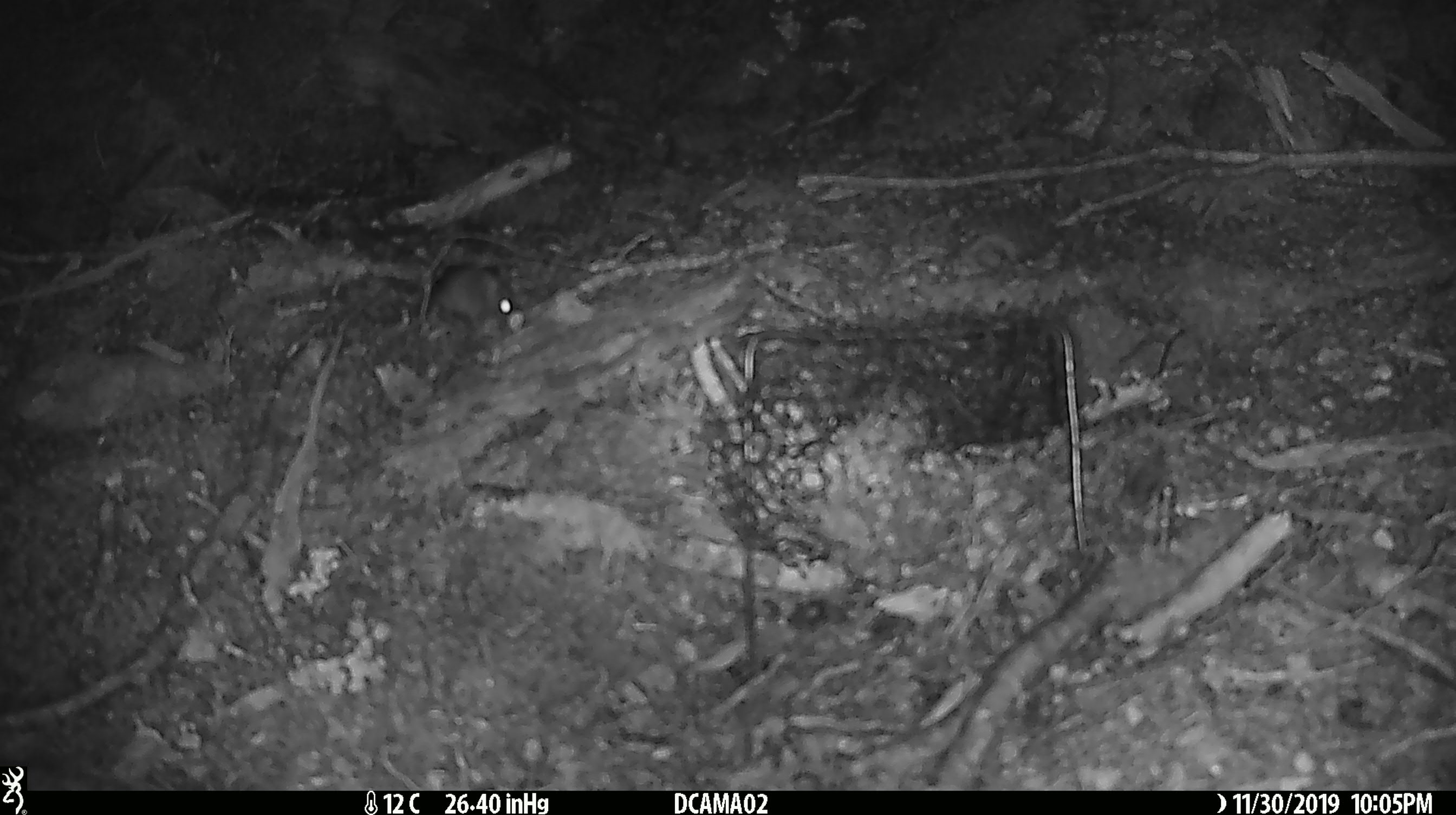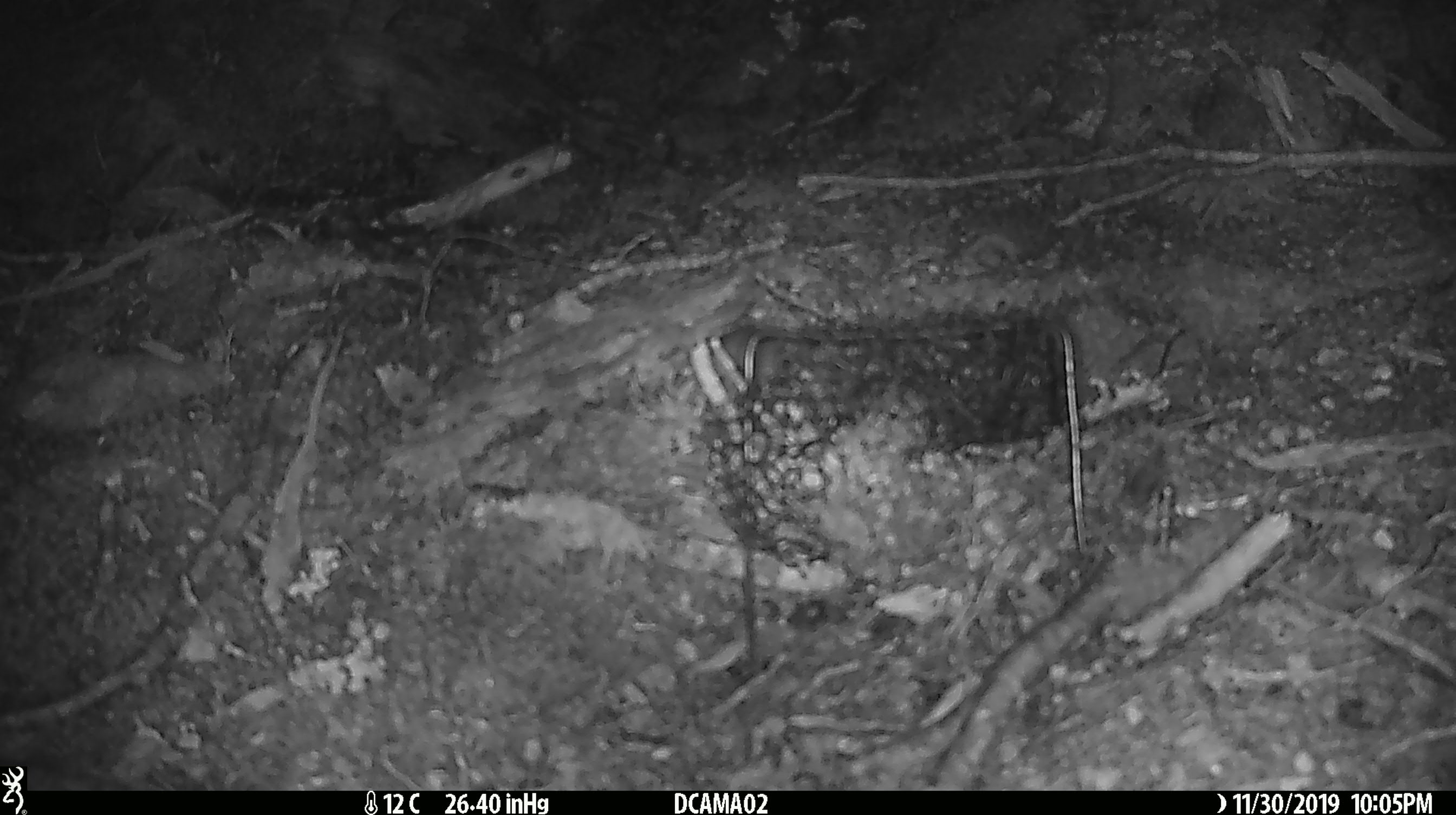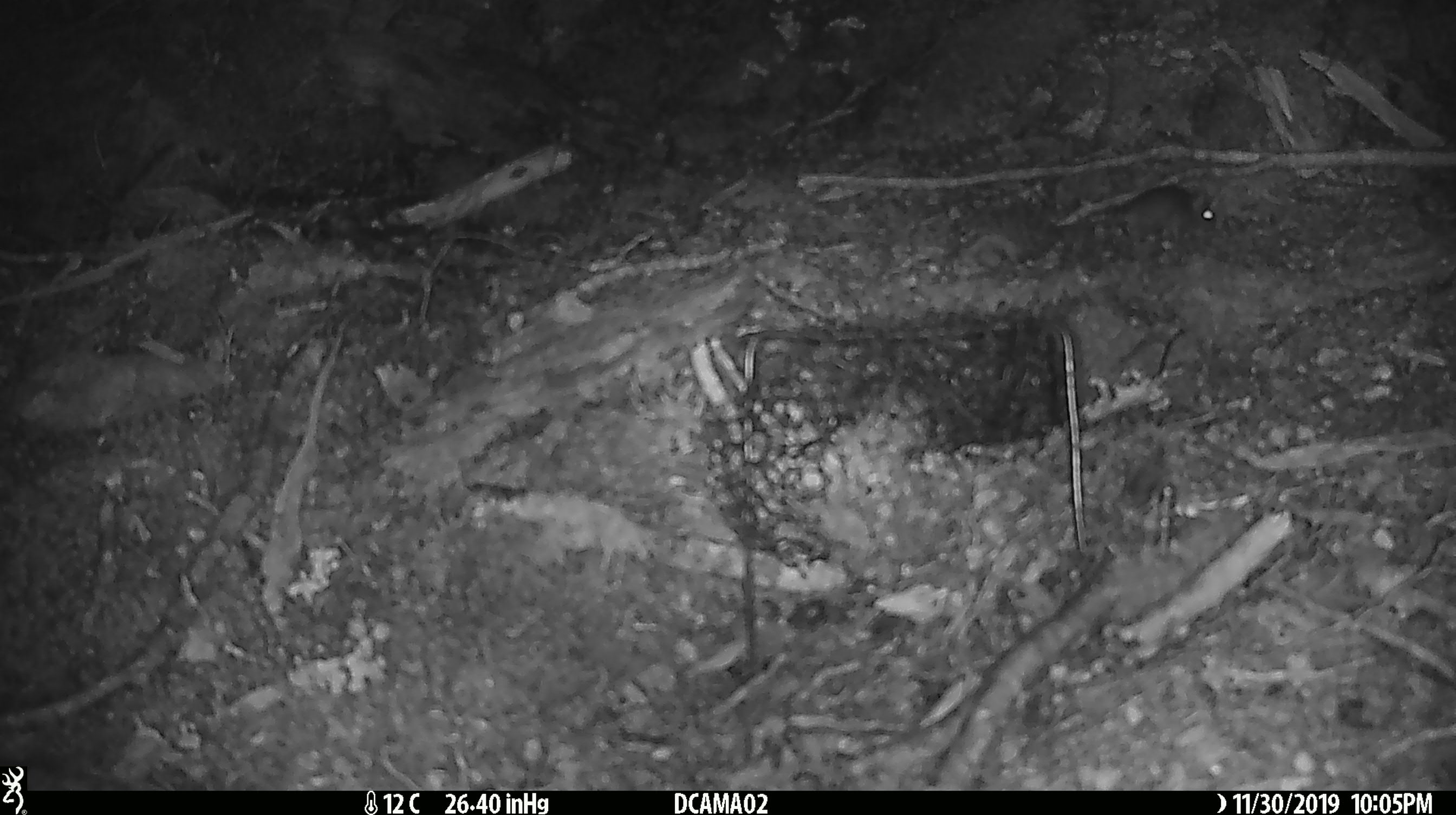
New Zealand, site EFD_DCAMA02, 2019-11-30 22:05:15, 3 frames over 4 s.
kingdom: Animalia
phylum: Chordata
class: Mammalia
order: Rodentia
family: Muridae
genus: Mus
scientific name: Mus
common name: mouse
Mouse (Mus).